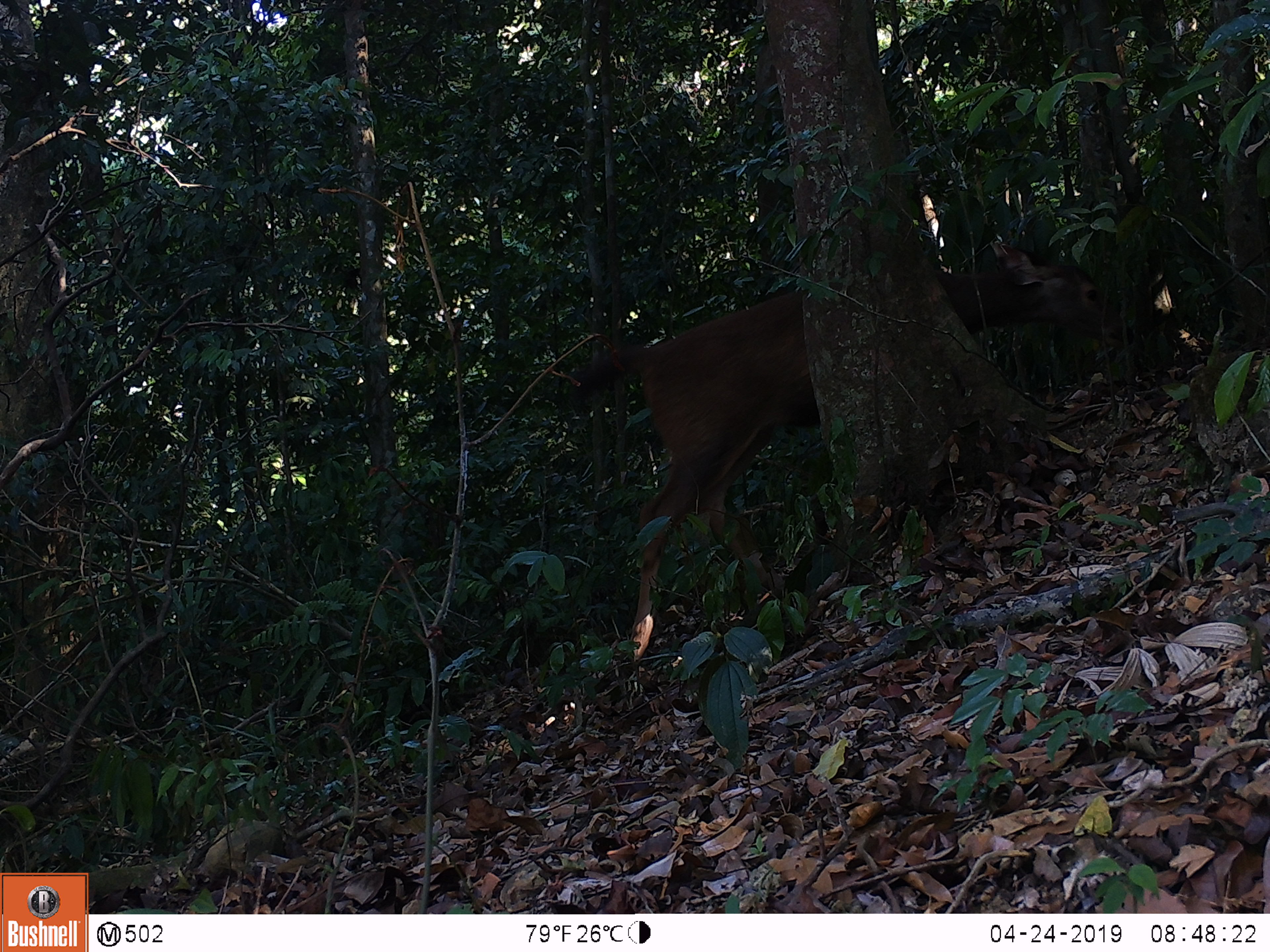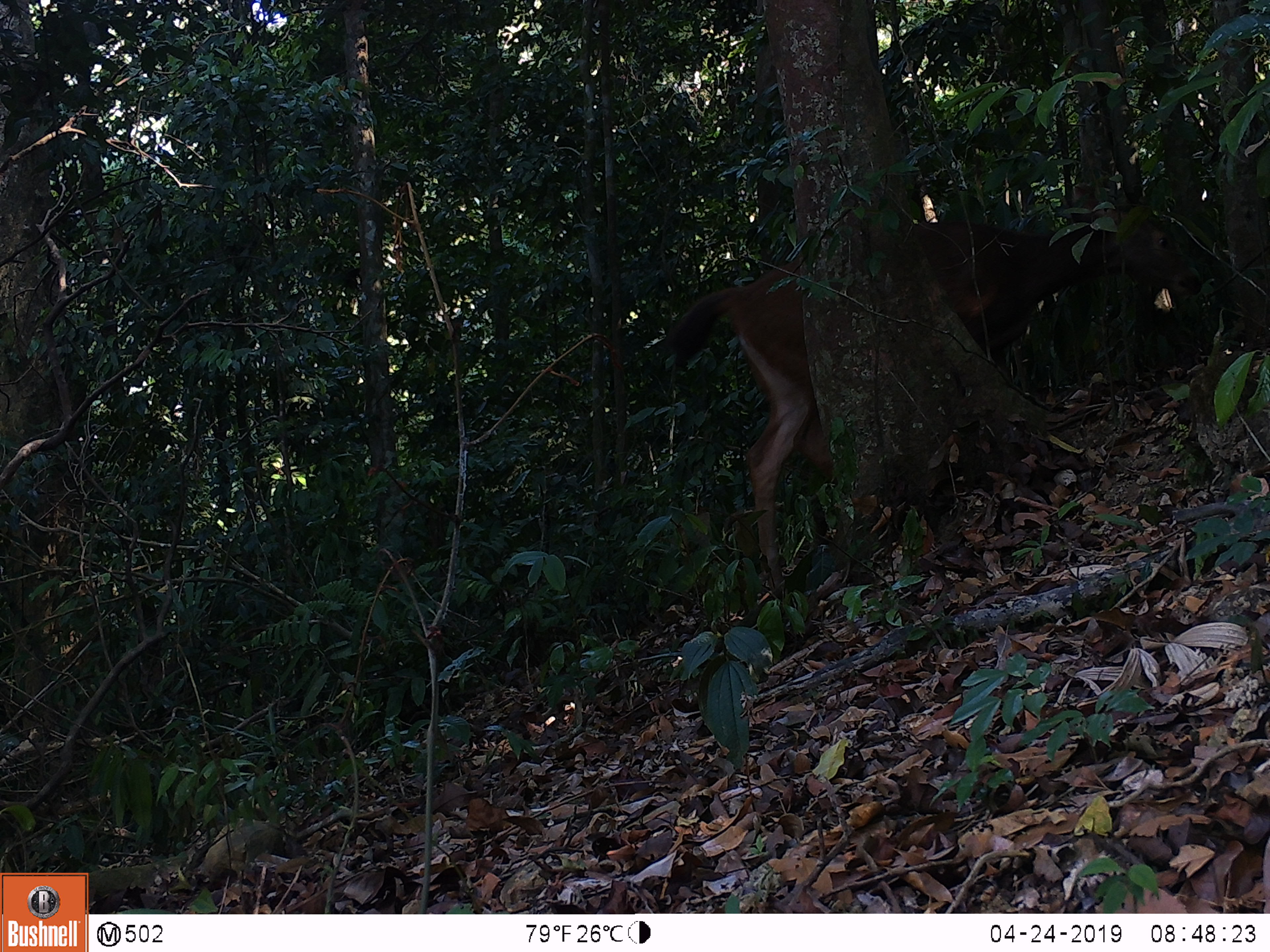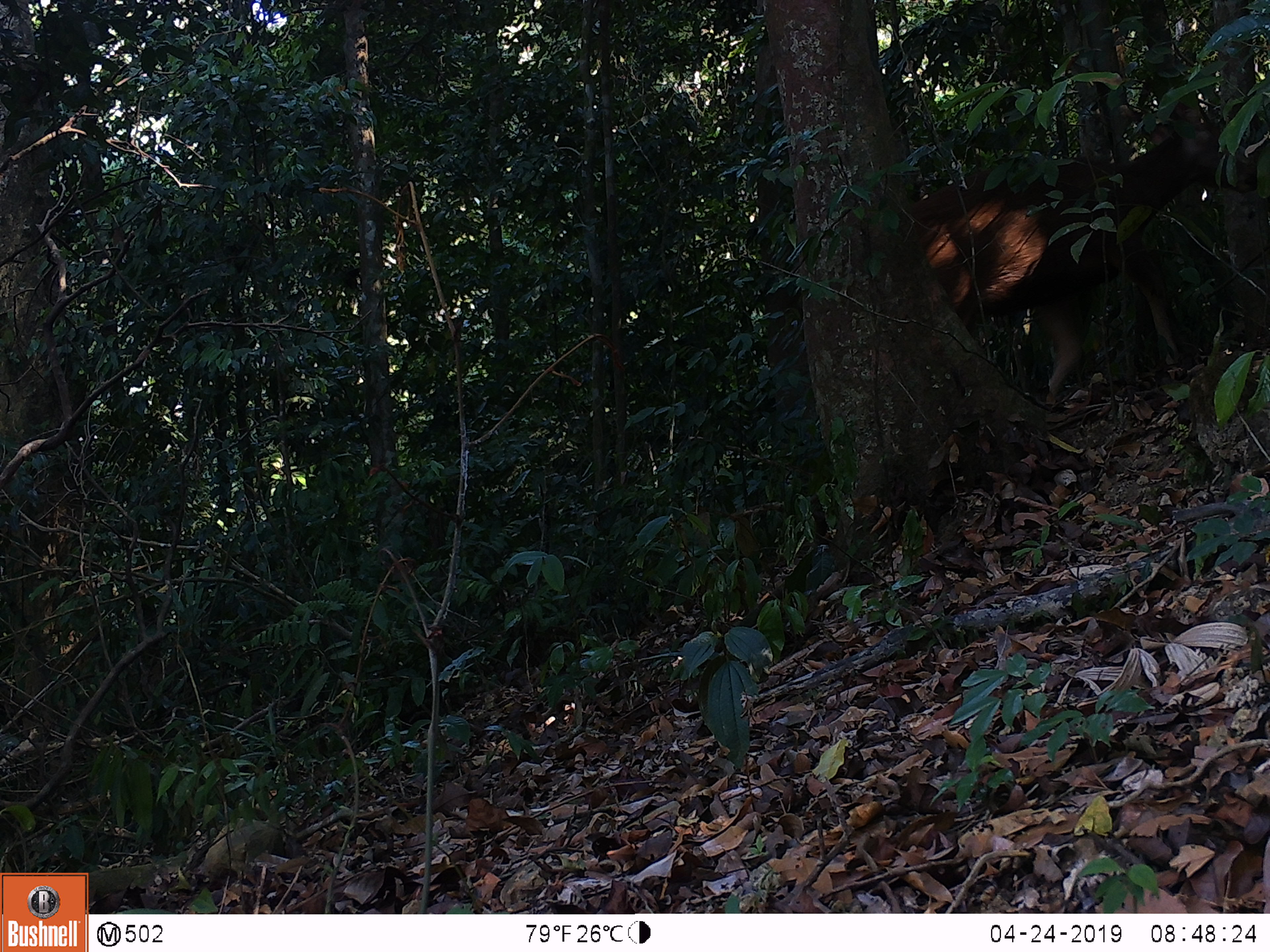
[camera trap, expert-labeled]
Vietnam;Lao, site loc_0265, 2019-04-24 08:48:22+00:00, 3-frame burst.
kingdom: Animalia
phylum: Chordata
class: Mammalia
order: Artiodactyla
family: Cervidae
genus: Rusa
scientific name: Rusa unicolor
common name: sambar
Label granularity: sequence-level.